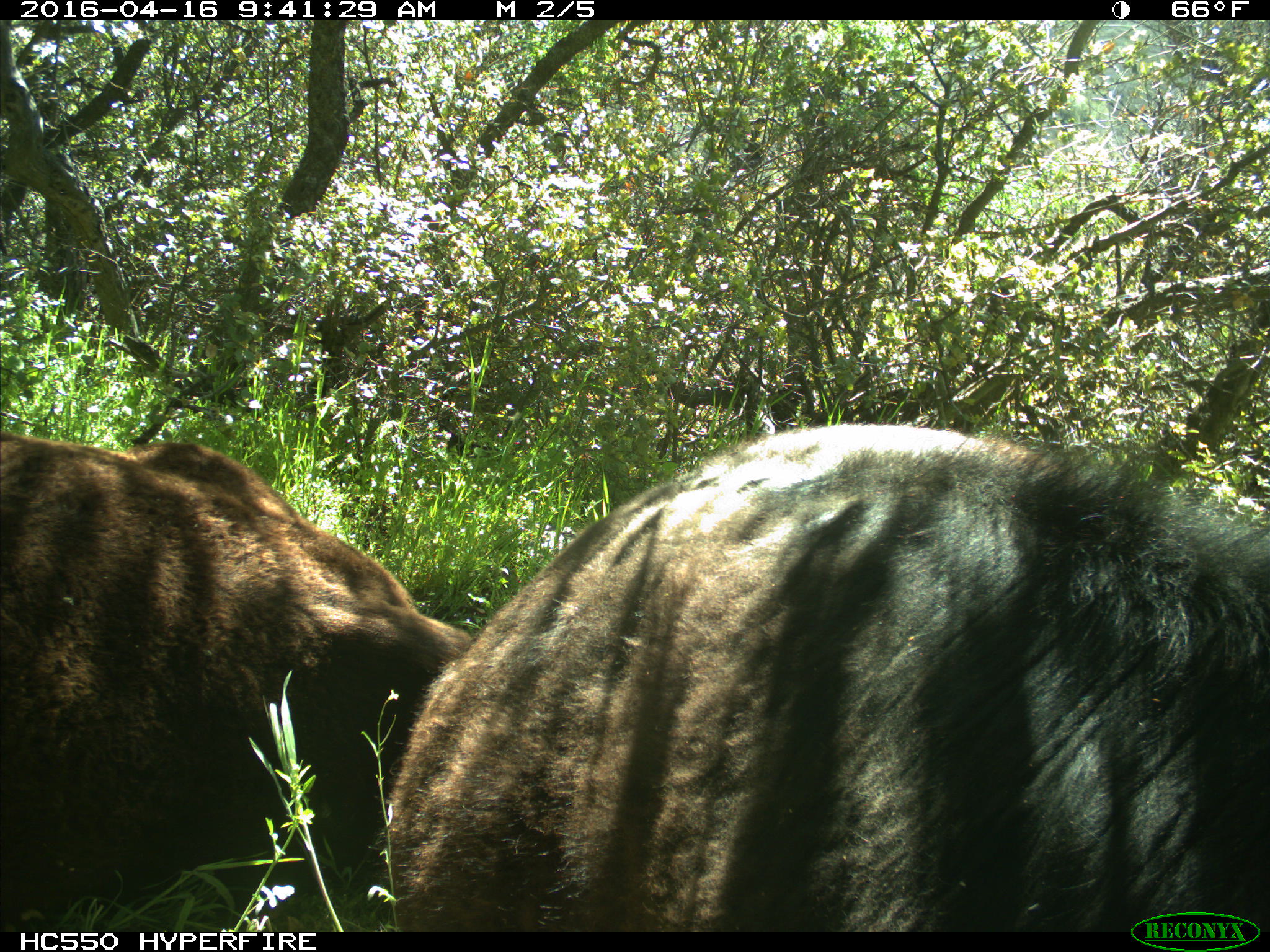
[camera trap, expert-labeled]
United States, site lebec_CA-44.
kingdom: Animalia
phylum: Chordata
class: Mammalia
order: Artiodactyla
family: Bovidae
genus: Bos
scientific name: Bos taurus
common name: domestic cow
Bos taurus (domestic cow).